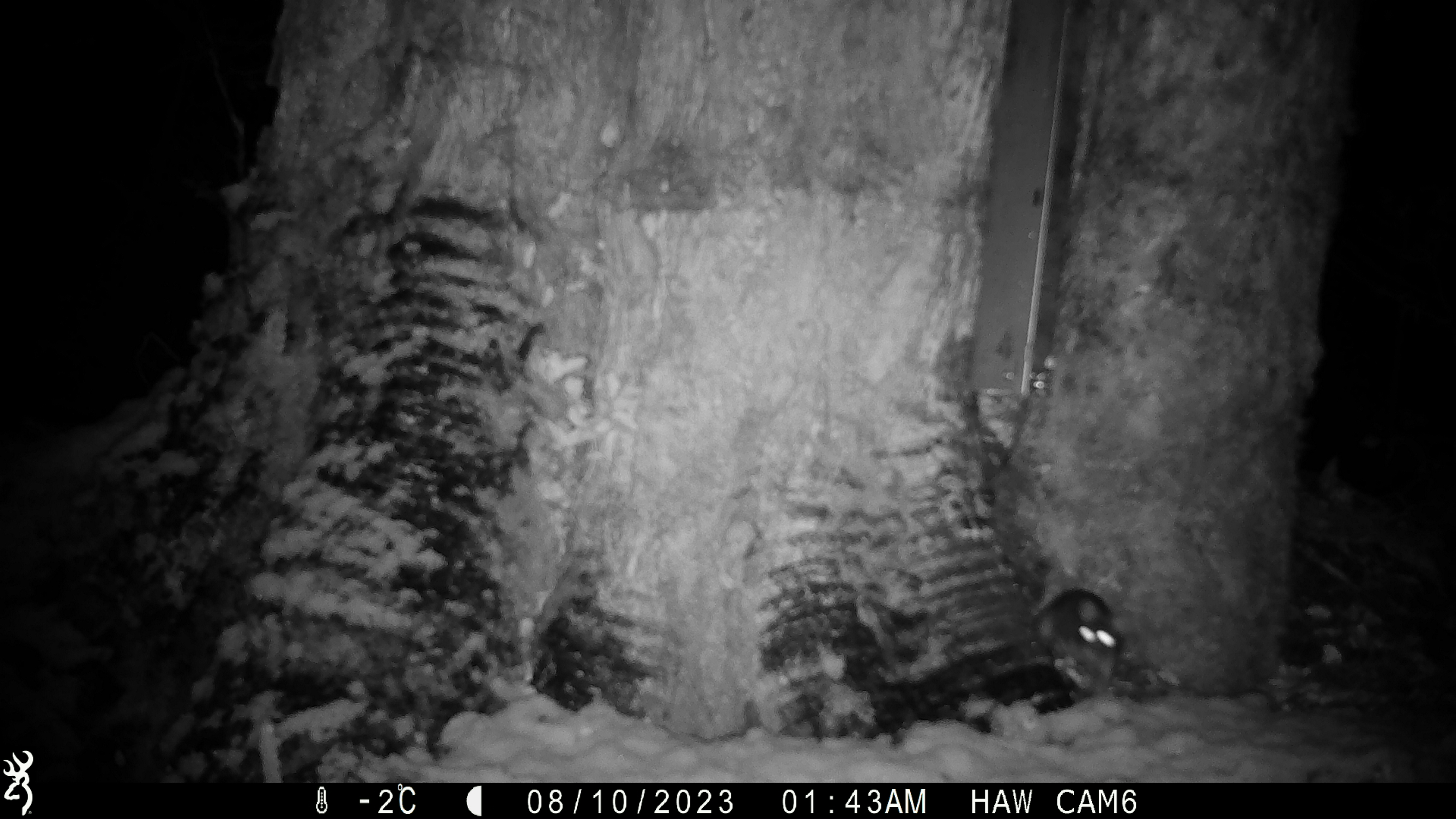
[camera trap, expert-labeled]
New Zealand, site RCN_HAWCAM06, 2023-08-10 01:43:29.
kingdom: Animalia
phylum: Chordata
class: Mammalia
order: Rodentia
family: Muridae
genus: Rattus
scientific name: Rattus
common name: rat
Rat (Rattus).